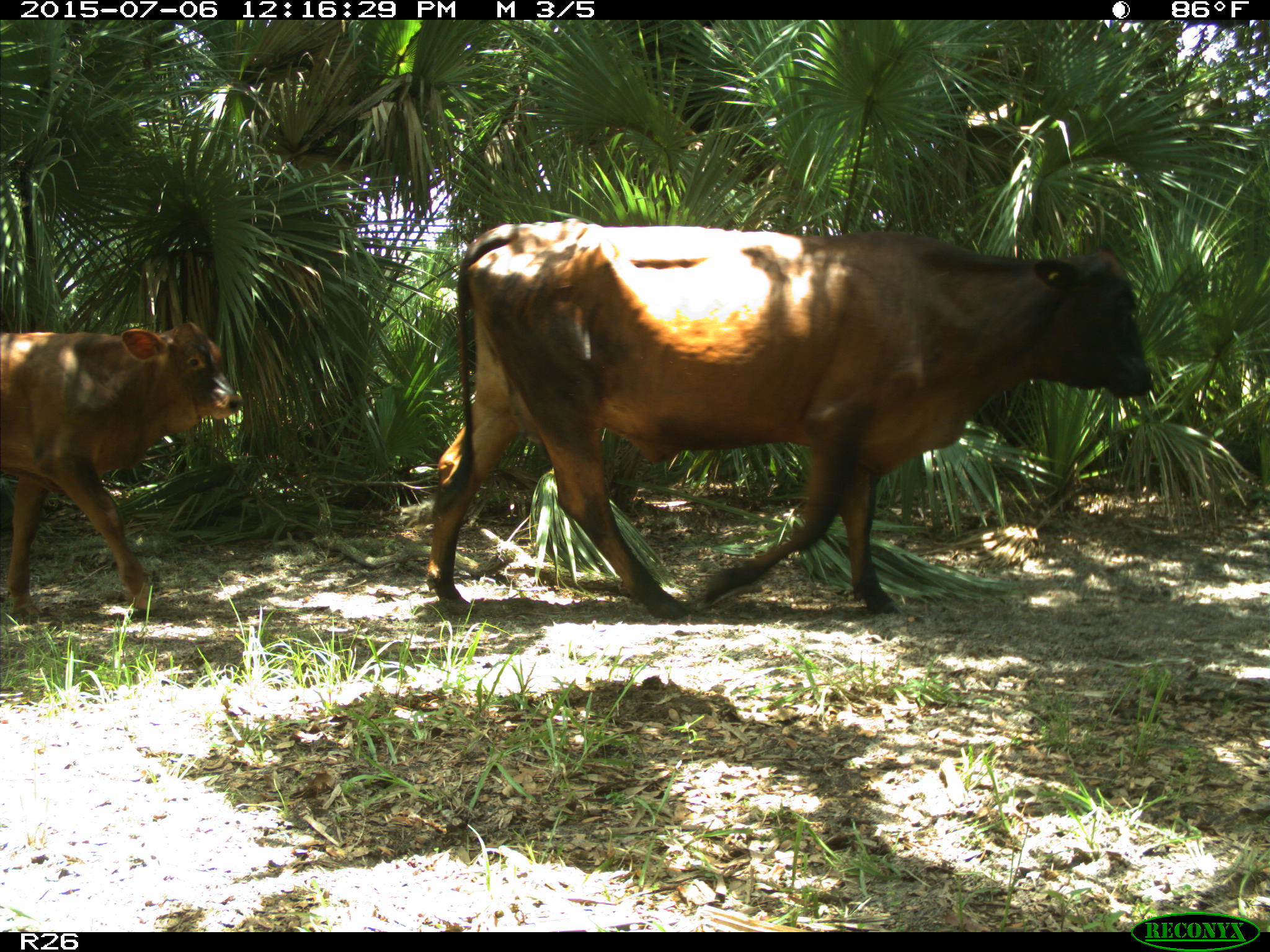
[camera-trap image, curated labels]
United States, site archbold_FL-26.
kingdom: Animalia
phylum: Chordata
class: Mammalia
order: Artiodactyla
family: Bovidae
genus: Bos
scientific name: Bos taurus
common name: domestic cow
Bos taurus (domestic cow).